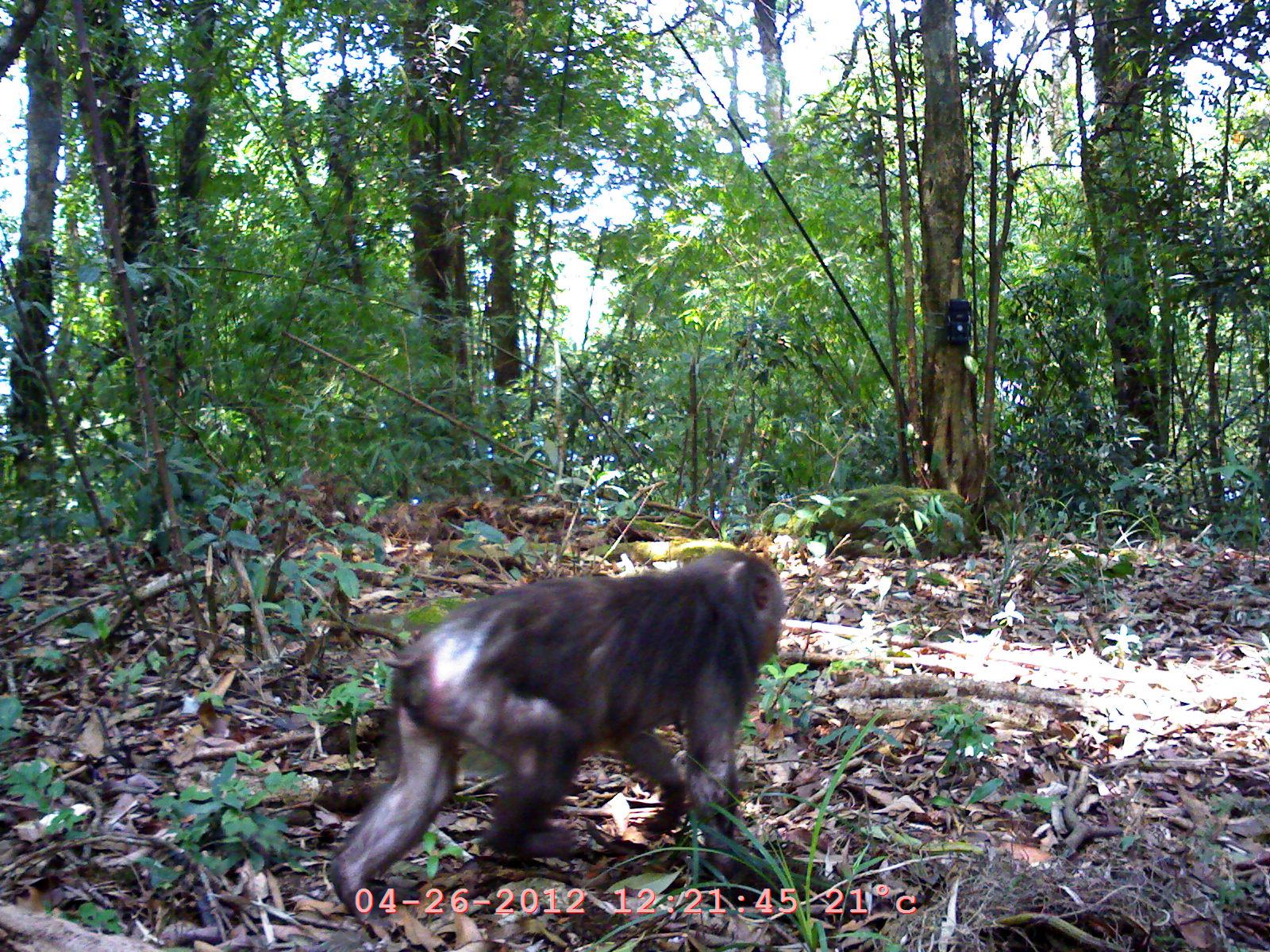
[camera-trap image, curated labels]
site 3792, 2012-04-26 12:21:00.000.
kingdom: Animalia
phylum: Chordata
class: Mammalia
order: Primates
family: Cercopithecidae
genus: Macaca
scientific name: Macaca arctoides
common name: stump-tailed macaque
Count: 1.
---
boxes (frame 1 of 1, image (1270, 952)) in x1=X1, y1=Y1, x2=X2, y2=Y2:
macaca arctoides: x1=324, y1=546, x2=788, y2=925